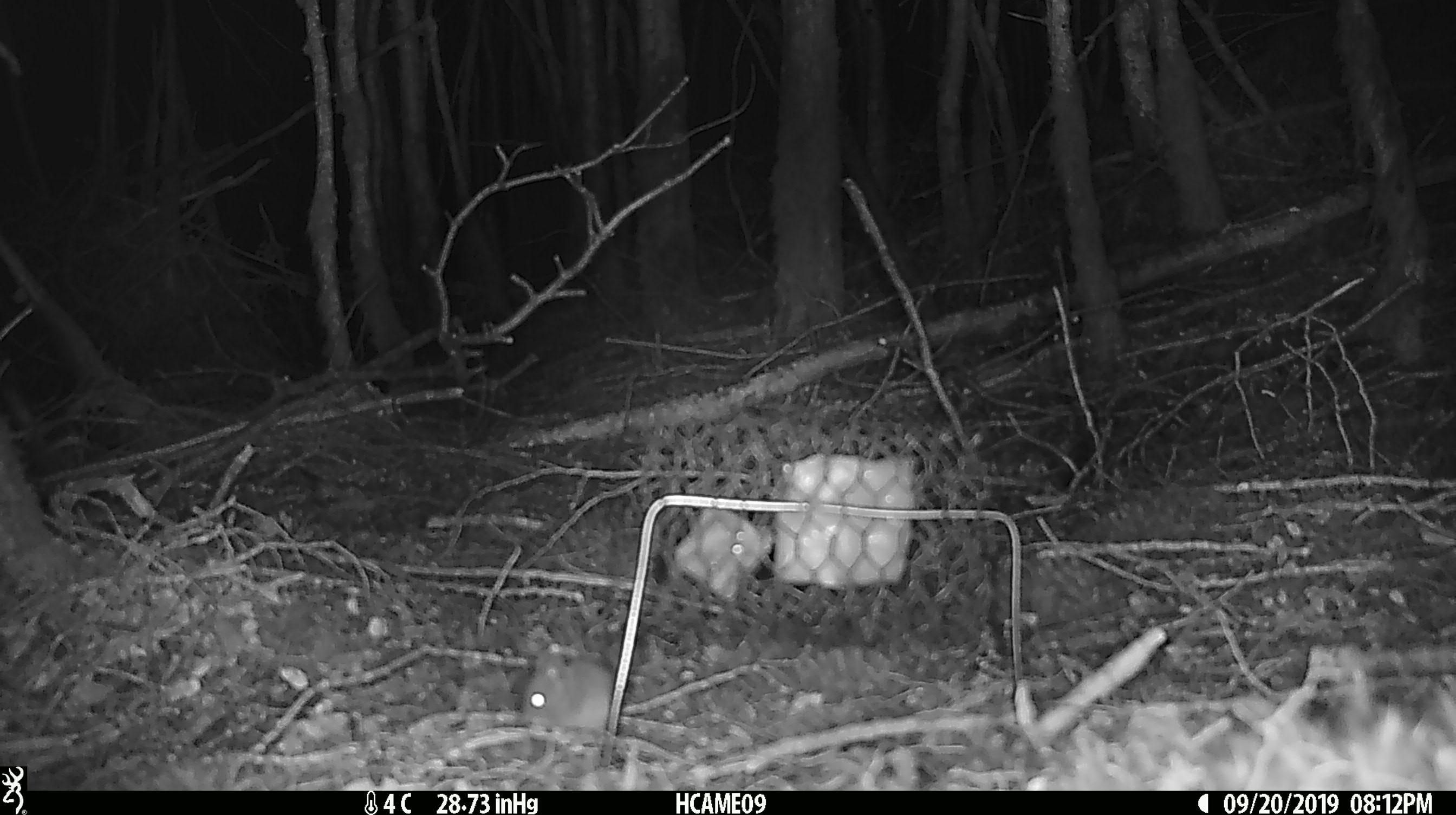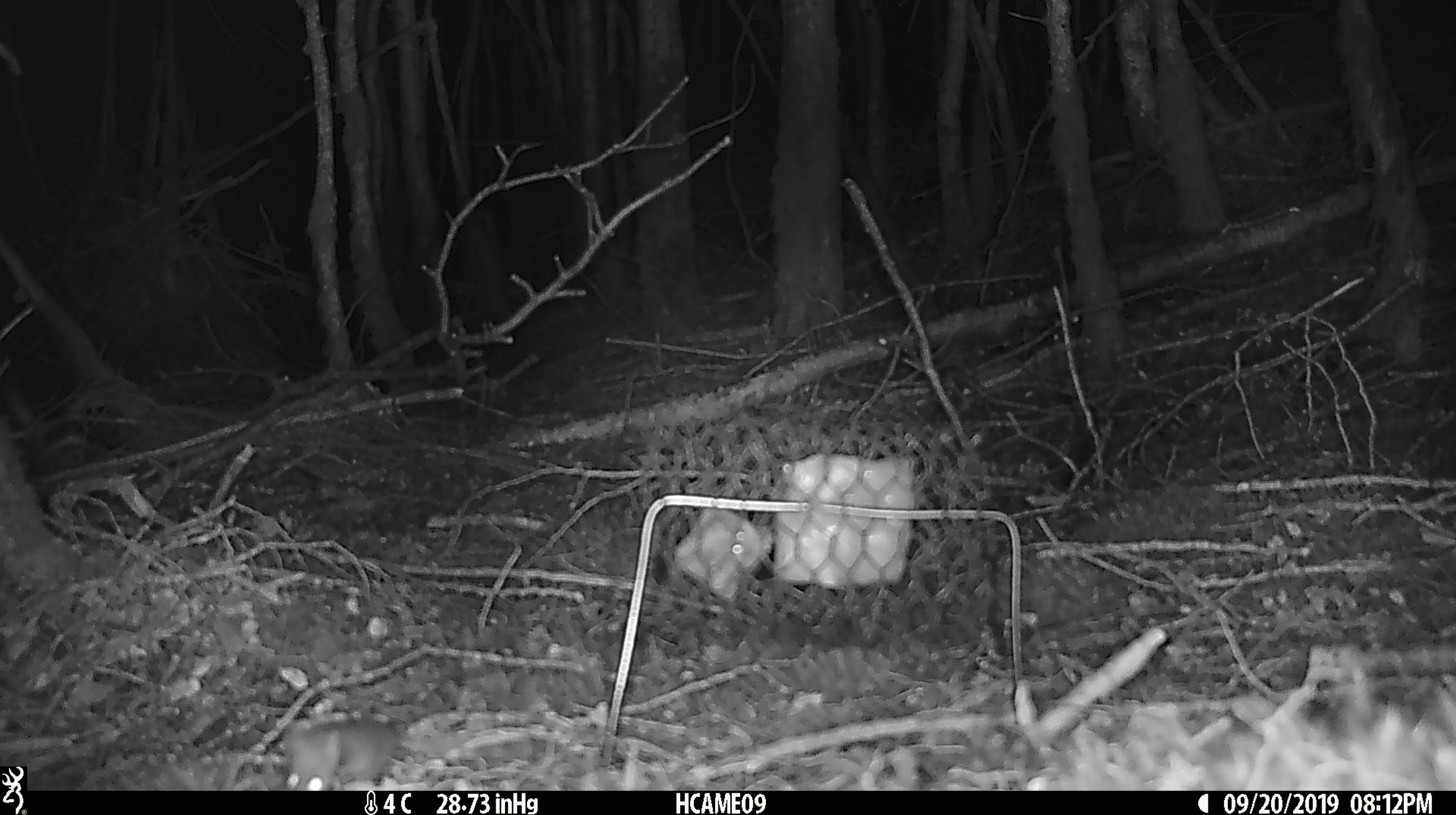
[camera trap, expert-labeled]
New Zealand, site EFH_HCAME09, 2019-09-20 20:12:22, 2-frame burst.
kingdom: Animalia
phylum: Chordata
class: Mammalia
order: Rodentia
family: Muridae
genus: Mus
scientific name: Mus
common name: mouse